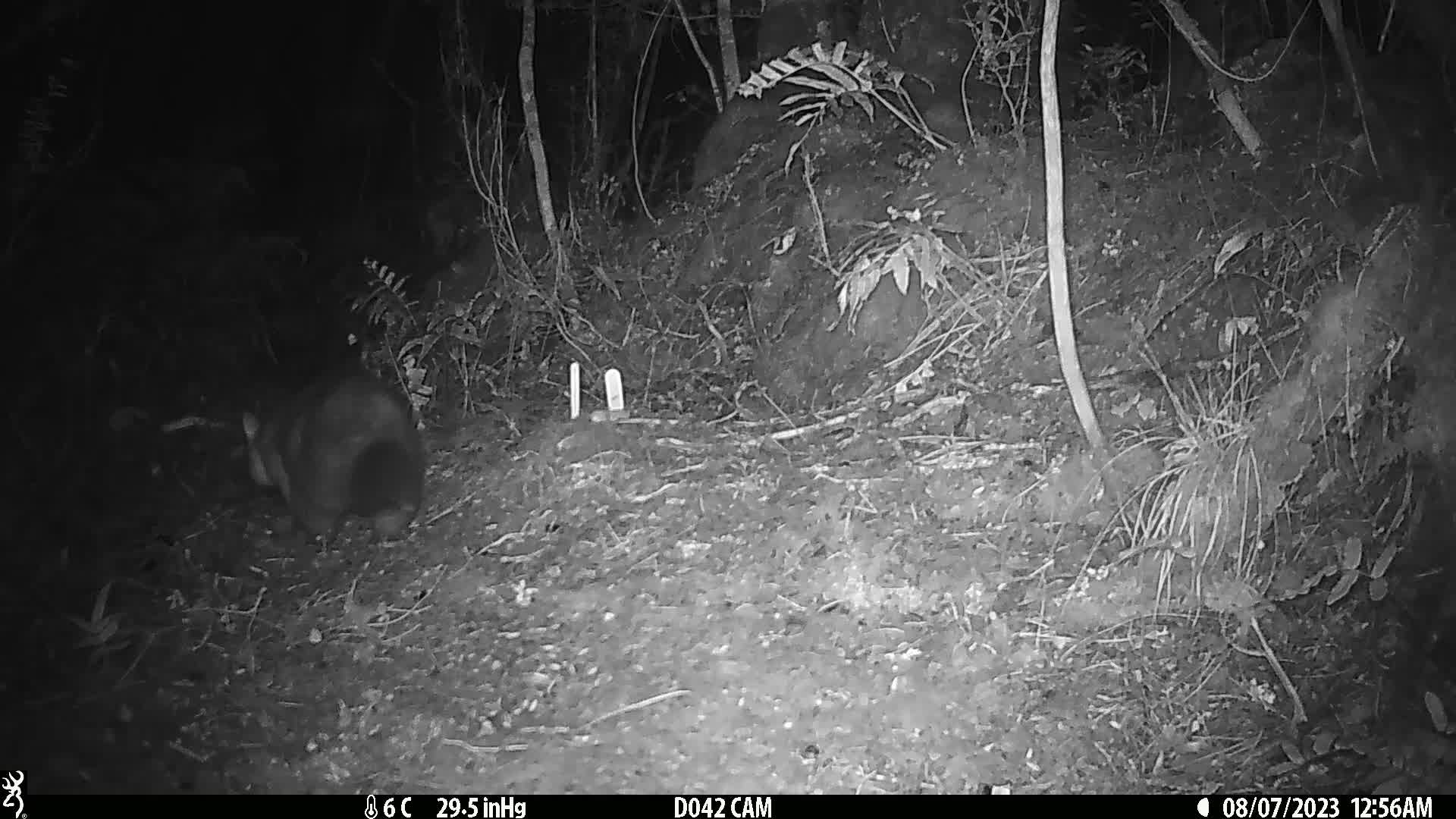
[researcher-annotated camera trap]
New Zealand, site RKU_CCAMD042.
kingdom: Animalia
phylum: Chordata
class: Mammalia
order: Diprotodontia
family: Phalangeridae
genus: Trichosurus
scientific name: Trichosurus vulpecula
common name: common brushtail possum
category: possum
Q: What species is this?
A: Possum (common brushtail possum) (Trichosurus vulpecula).